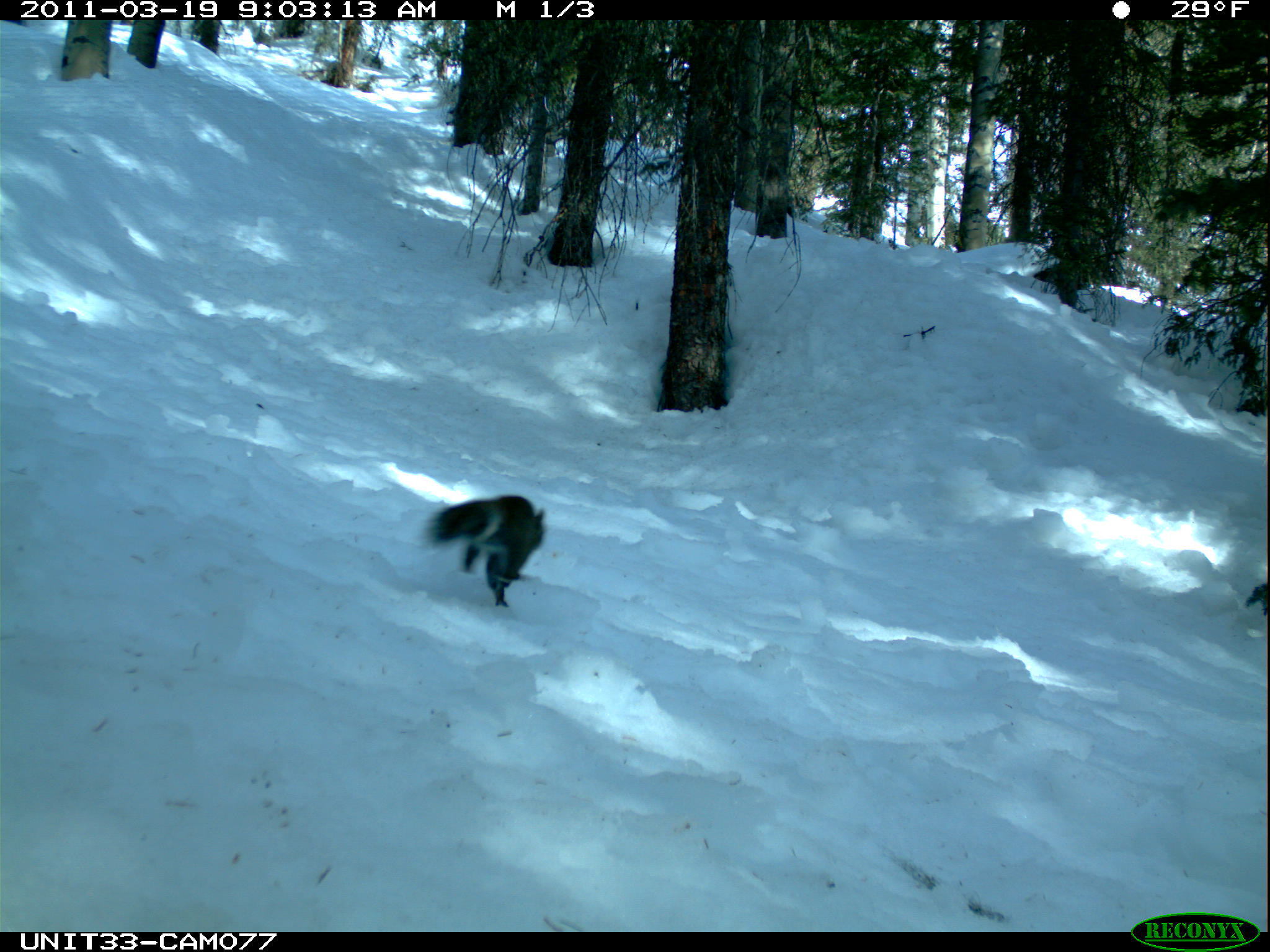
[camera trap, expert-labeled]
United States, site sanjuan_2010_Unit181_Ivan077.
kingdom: Animalia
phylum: Chordata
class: Mammalia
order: Rodentia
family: Sciuridae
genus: Tamiasciurus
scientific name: Tamiasciurus hudsonicus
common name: american red squirrel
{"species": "Tamiasciurus hudsonicus (american red squirrel)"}